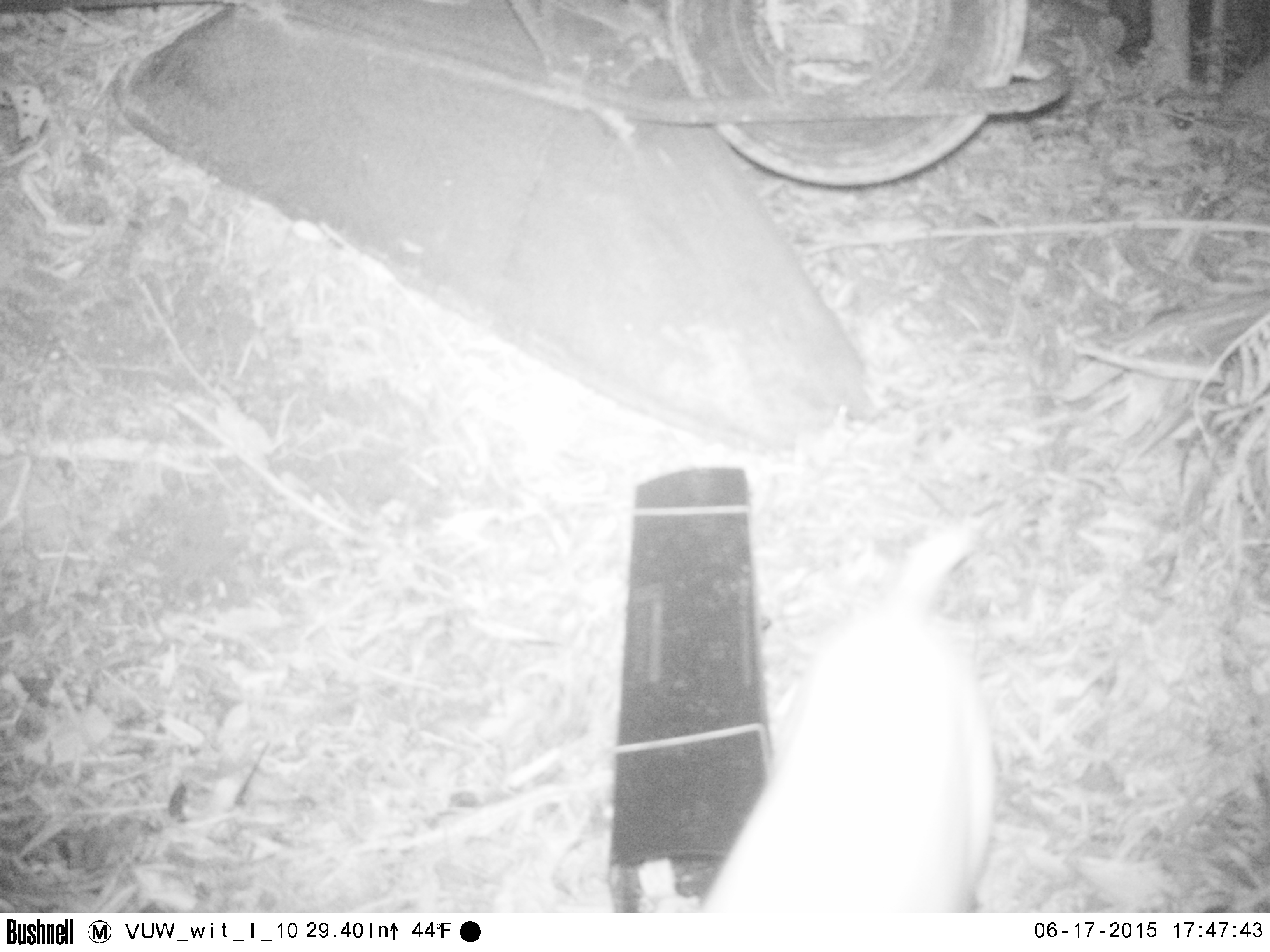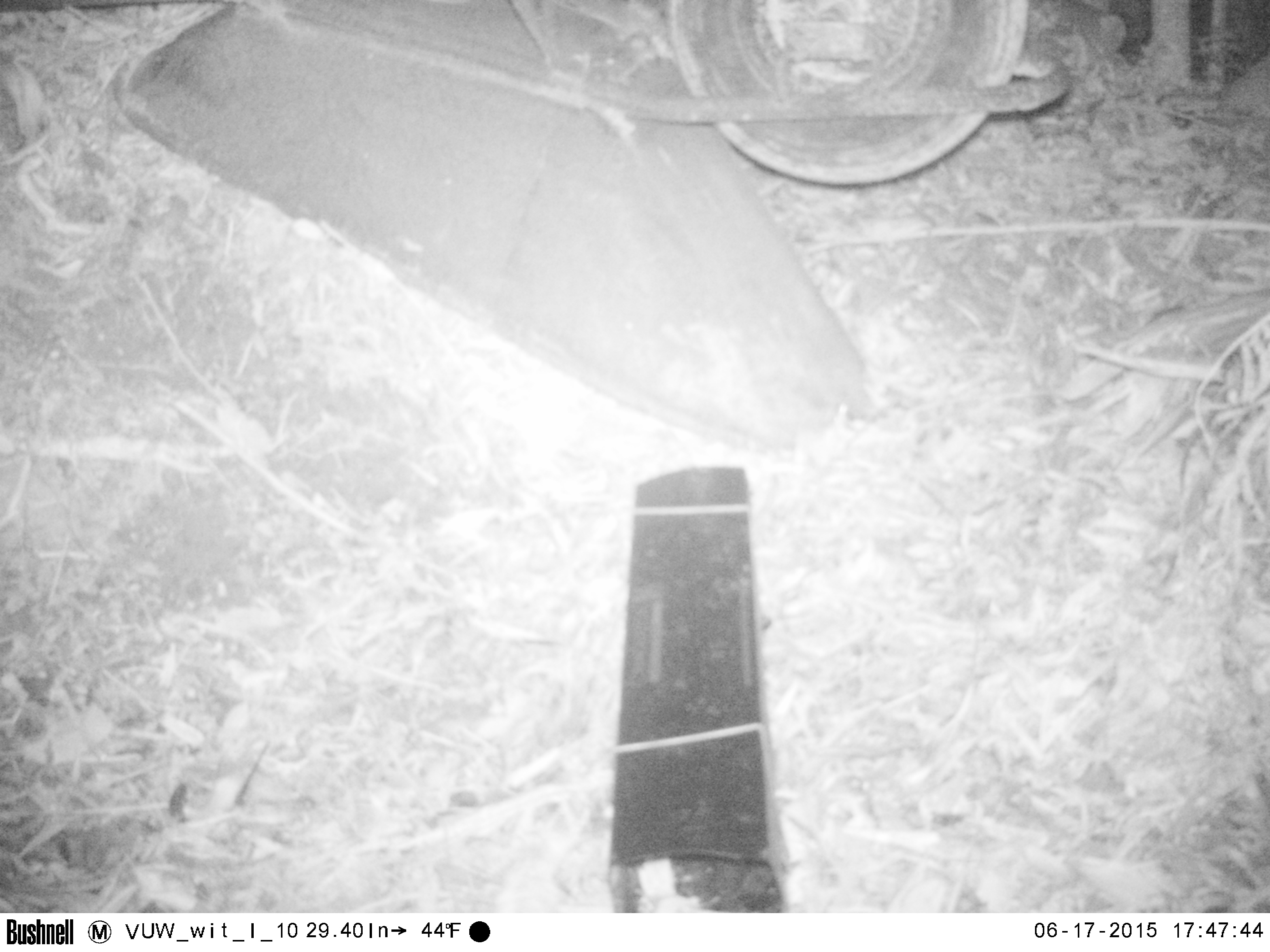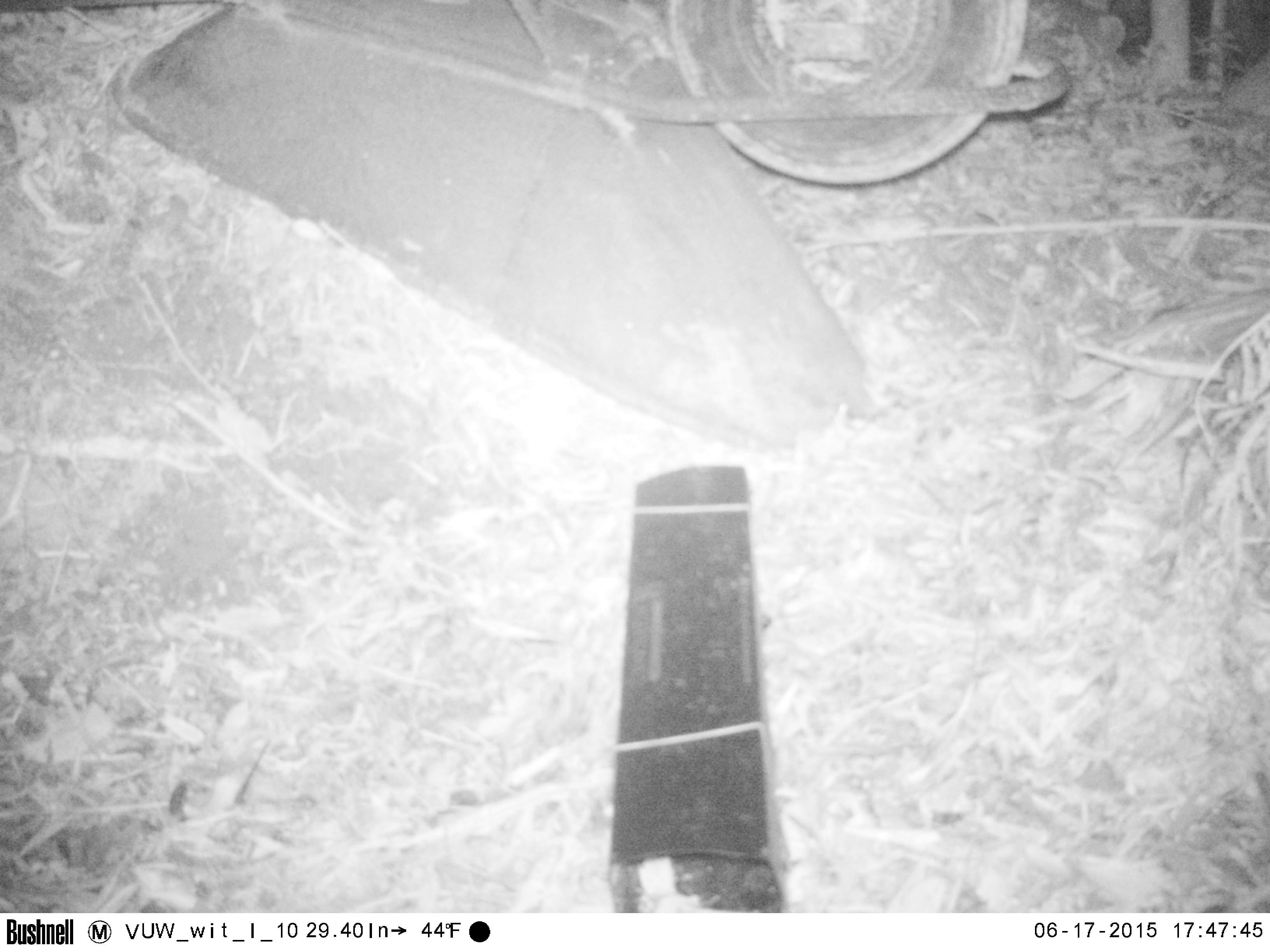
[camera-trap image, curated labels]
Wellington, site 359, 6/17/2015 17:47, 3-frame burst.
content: unidentified animal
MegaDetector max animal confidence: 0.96